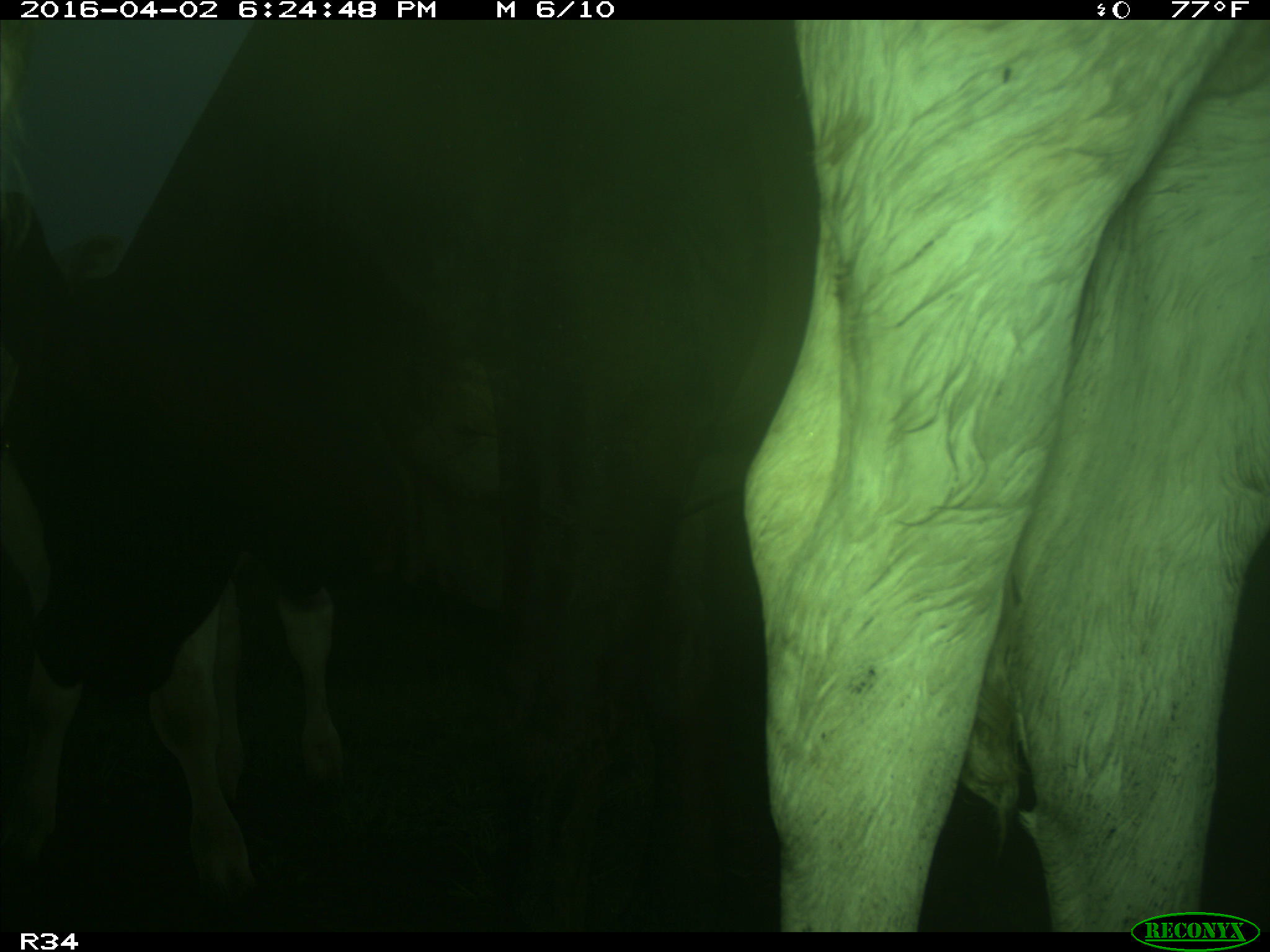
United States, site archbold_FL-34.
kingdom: Animalia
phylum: Chordata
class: Mammalia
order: Artiodactyla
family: Bovidae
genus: Bos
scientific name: Bos taurus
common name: domestic cow